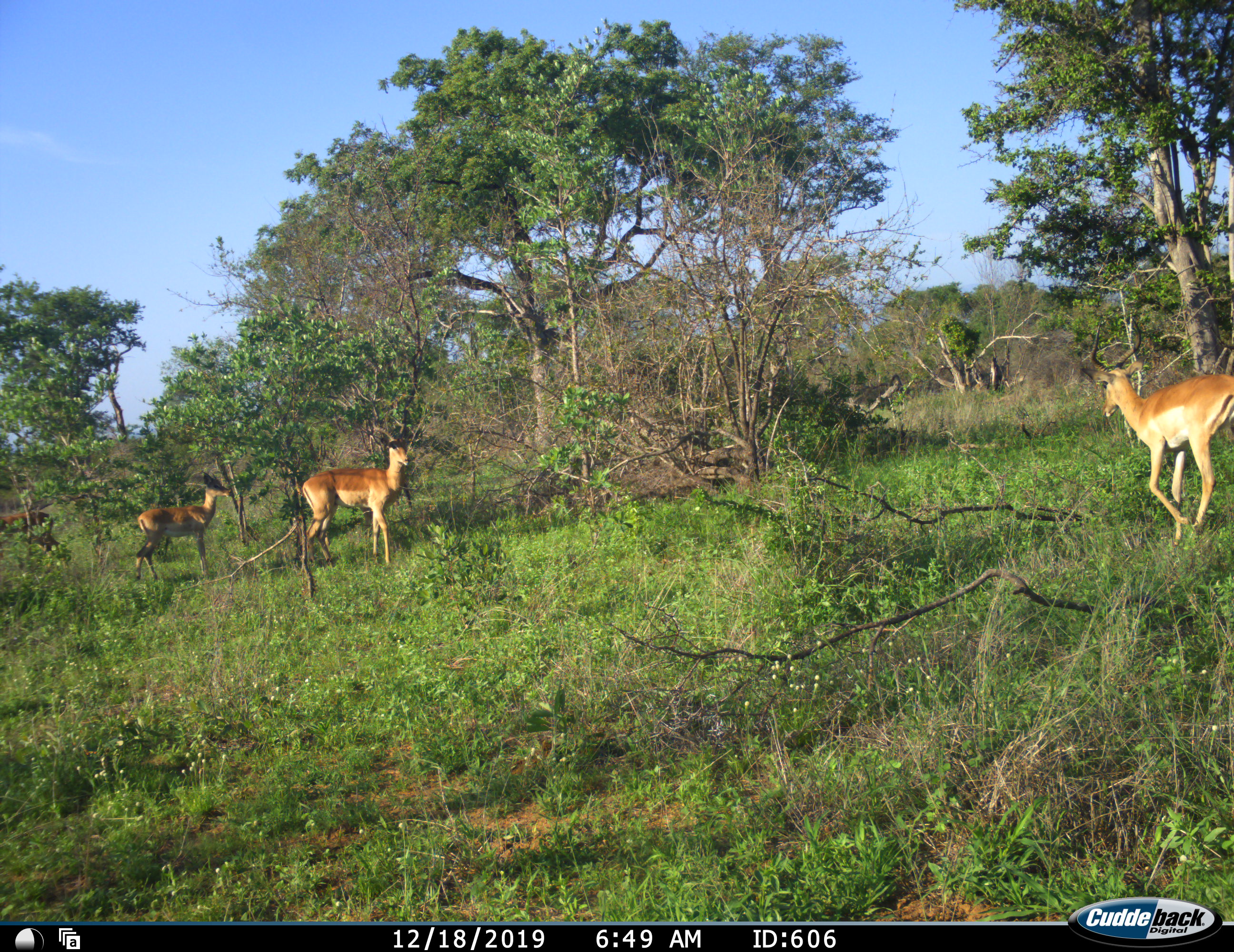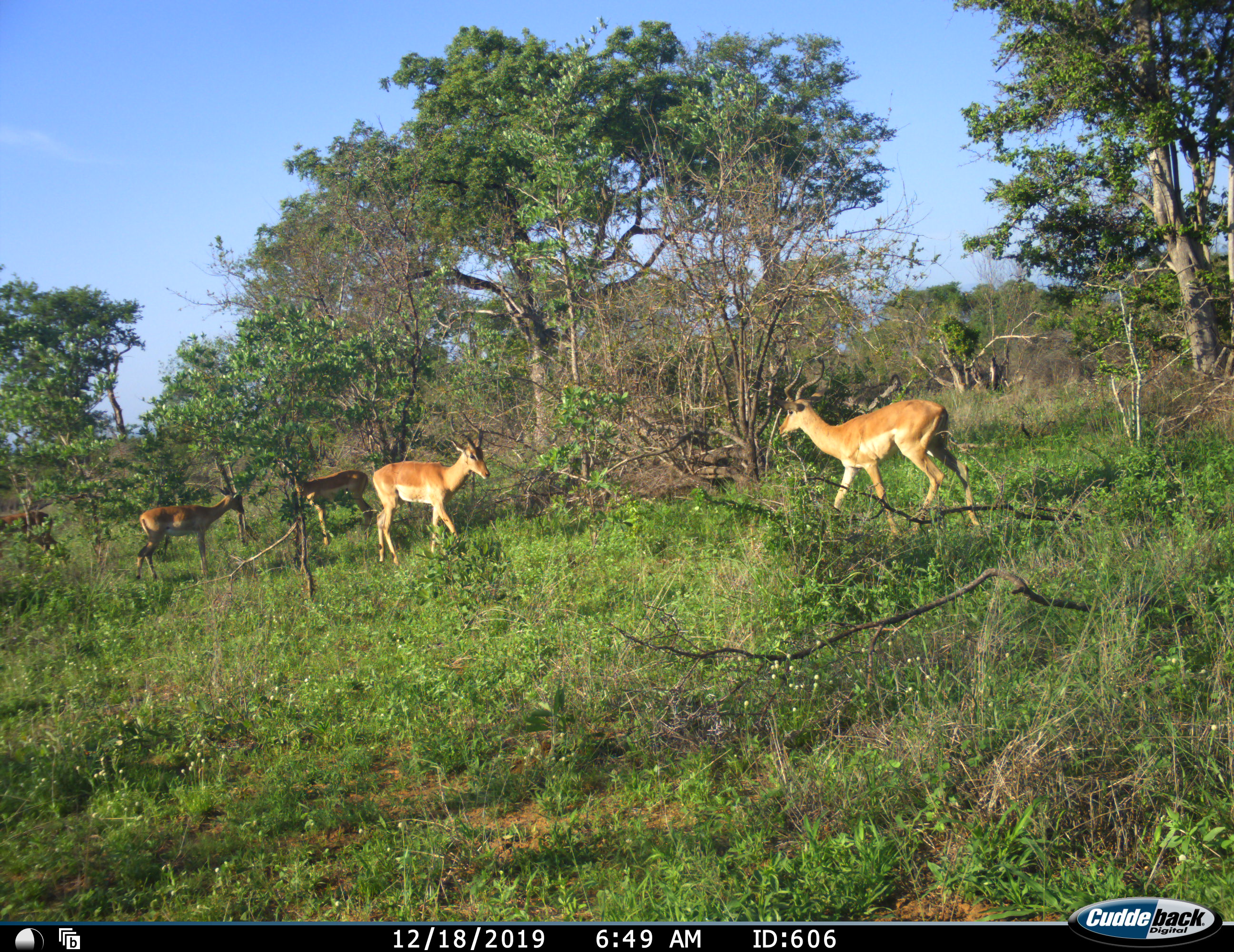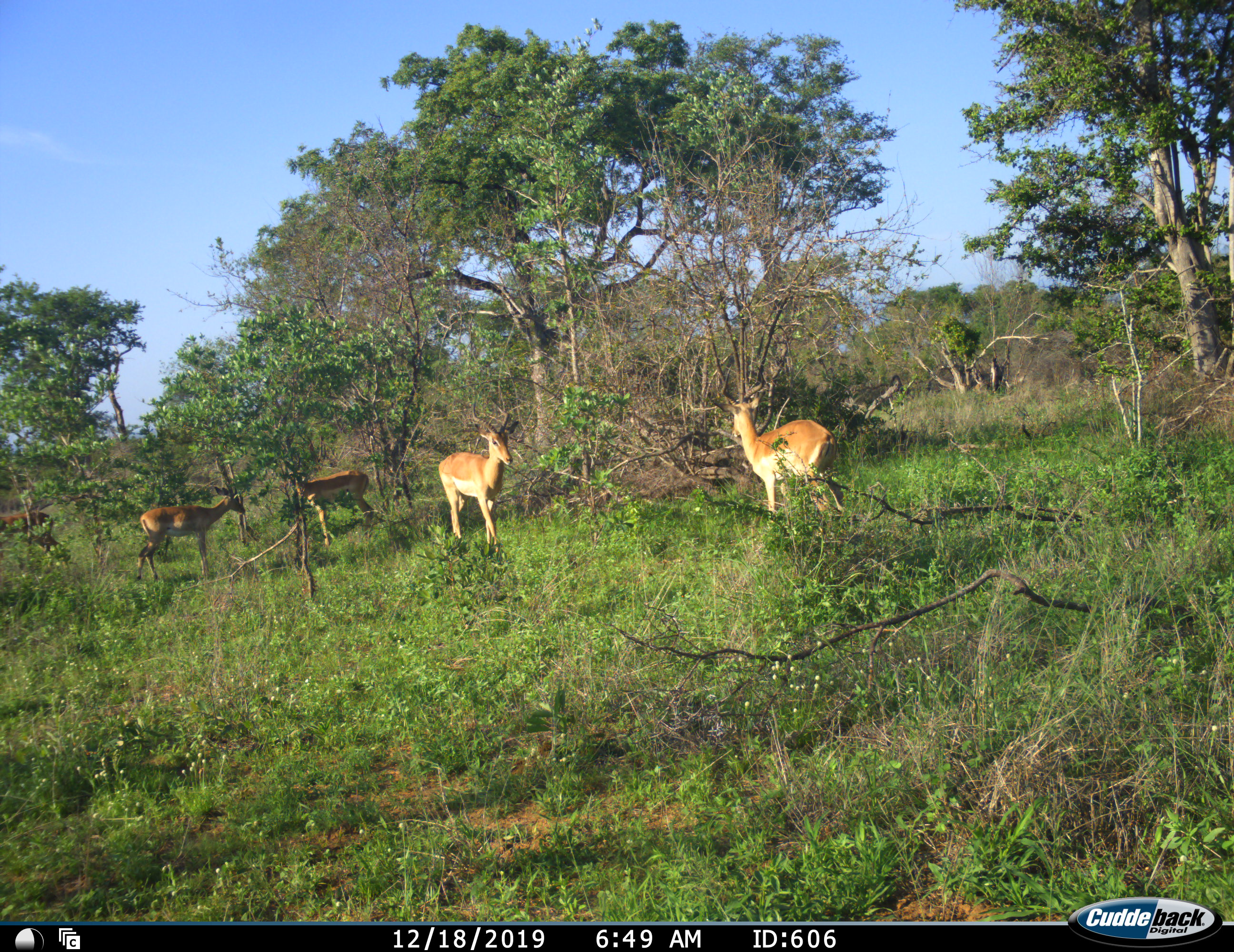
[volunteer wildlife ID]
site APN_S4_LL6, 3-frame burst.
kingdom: Animalia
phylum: Chordata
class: Mammalia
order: Artiodactyla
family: Bovidae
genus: Aepyceros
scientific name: Aepyceros melampus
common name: impala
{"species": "impala (Aepyceros melampus)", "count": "5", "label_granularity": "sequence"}